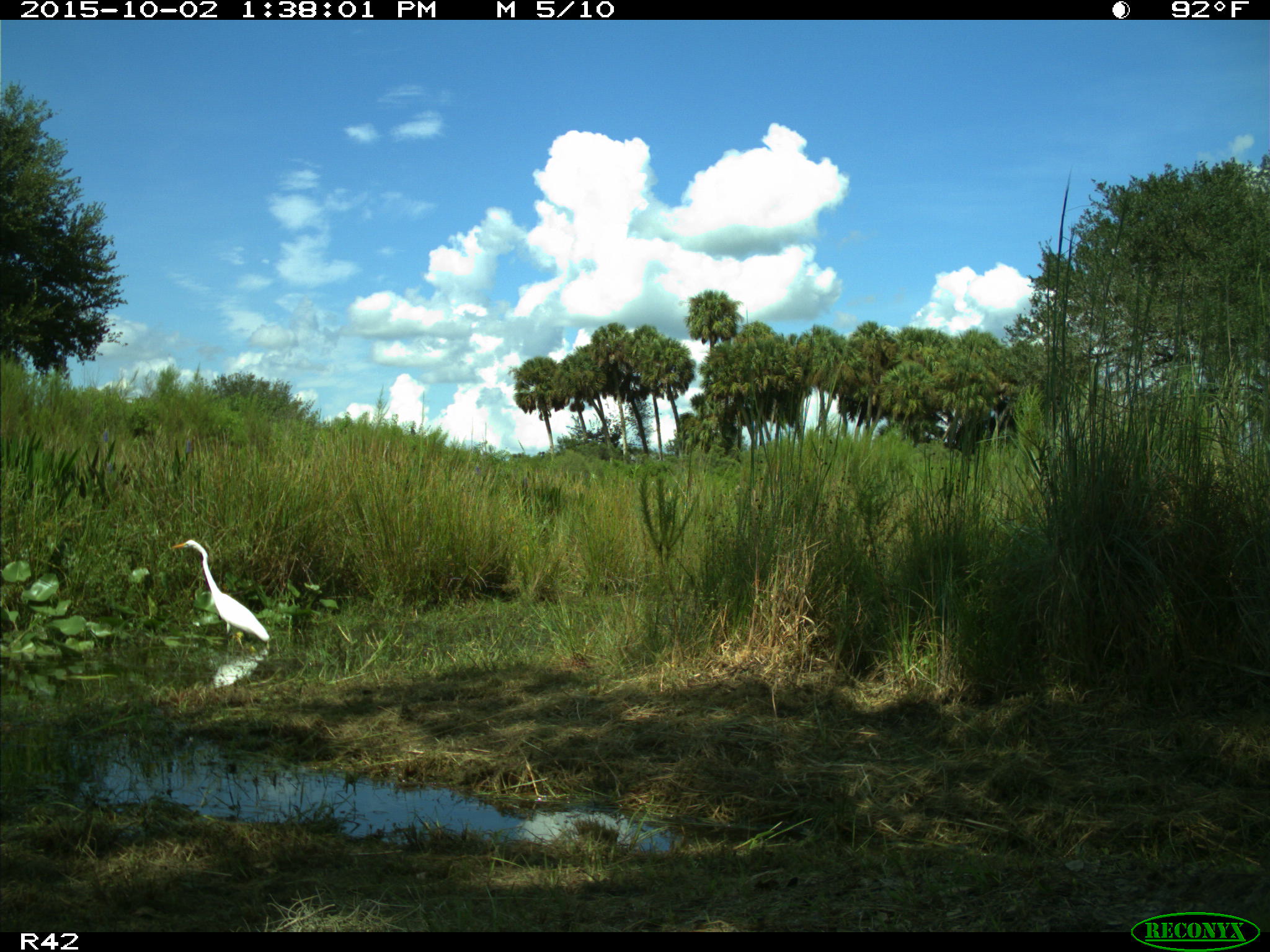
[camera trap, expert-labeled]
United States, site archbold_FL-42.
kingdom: Animalia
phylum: Chordata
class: Aves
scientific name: Aves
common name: birds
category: unidentified bird